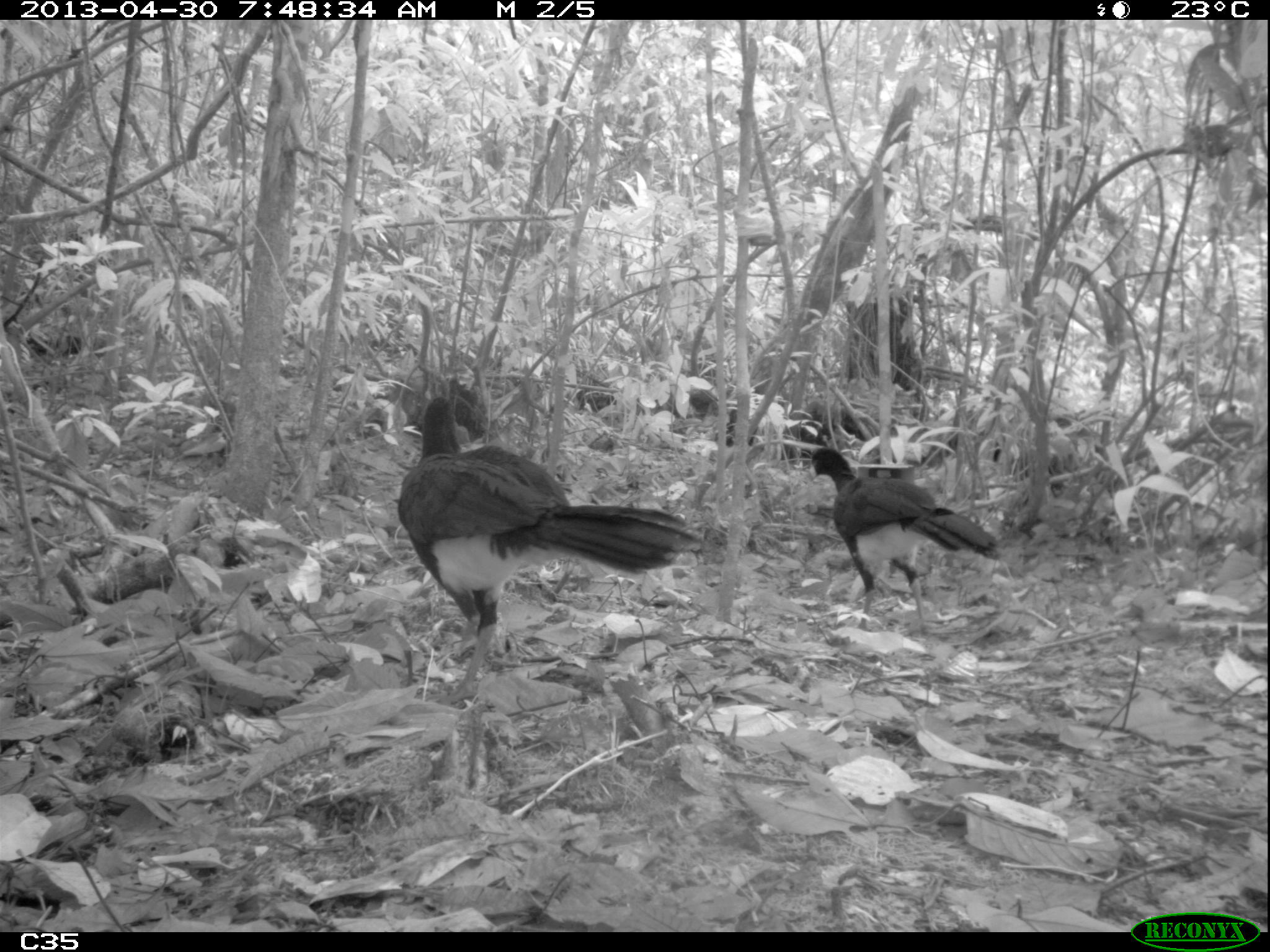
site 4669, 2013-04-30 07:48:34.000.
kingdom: Animalia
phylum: Chordata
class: Aves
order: Galliformes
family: Cracidae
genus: Crax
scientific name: Crax alector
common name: black curassow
Crax alector (black curassow), count 2, age adult.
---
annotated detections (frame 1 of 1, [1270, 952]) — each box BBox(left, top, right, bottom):
crax alector: BBox(399, 395, 700, 700); BBox(808, 444, 1000, 630)